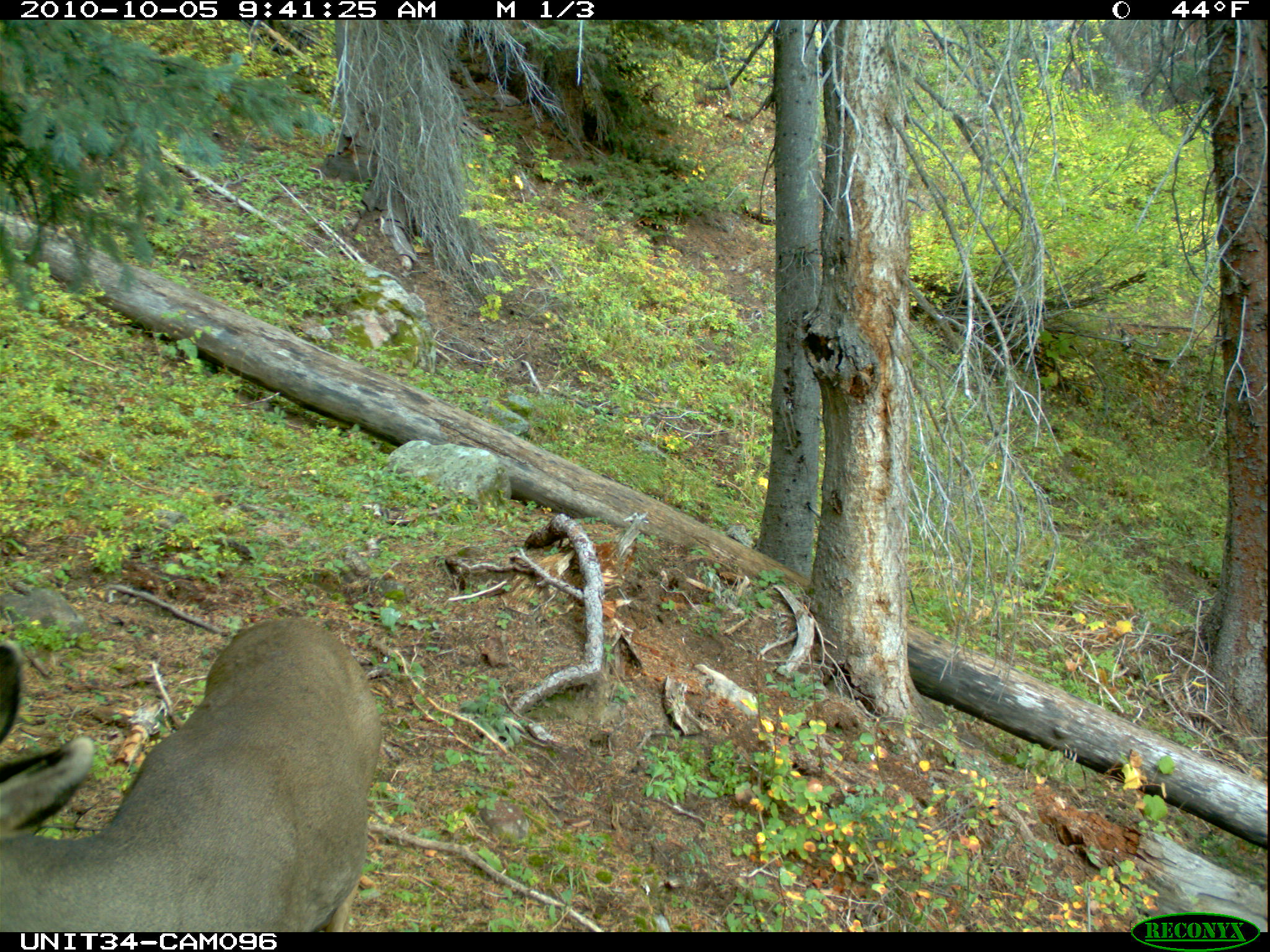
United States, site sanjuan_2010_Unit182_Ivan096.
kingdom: Animalia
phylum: Chordata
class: Mammalia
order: Artiodactyla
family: Cervidae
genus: Odocoileus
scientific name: Odocoileus hemionus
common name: mule deer